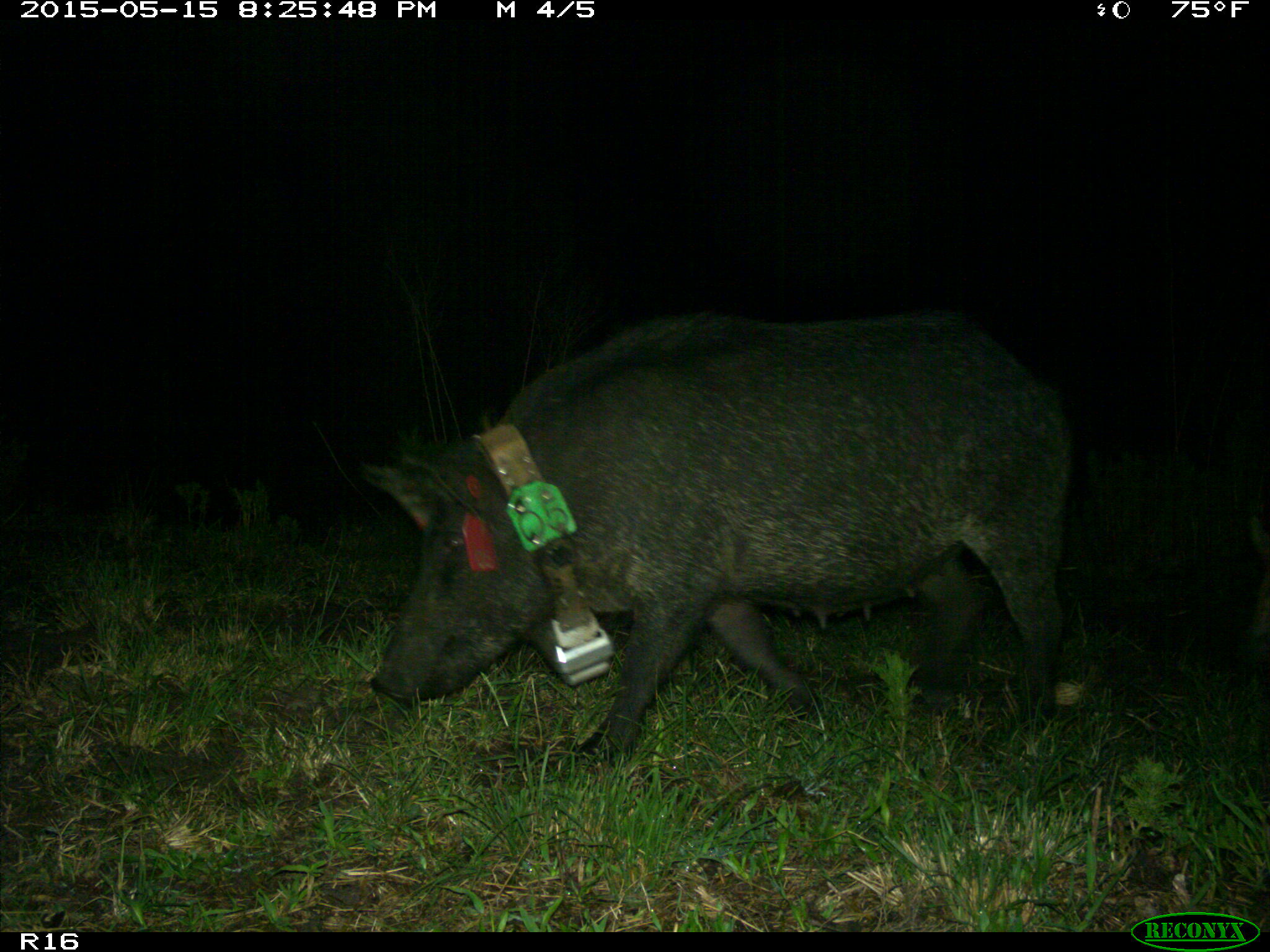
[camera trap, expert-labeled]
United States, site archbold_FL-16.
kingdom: Animalia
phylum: Chordata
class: Mammalia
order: Artiodactyla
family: Suidae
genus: Sus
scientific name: Sus scrofa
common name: wild boar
Sus scrofa (wild boar).